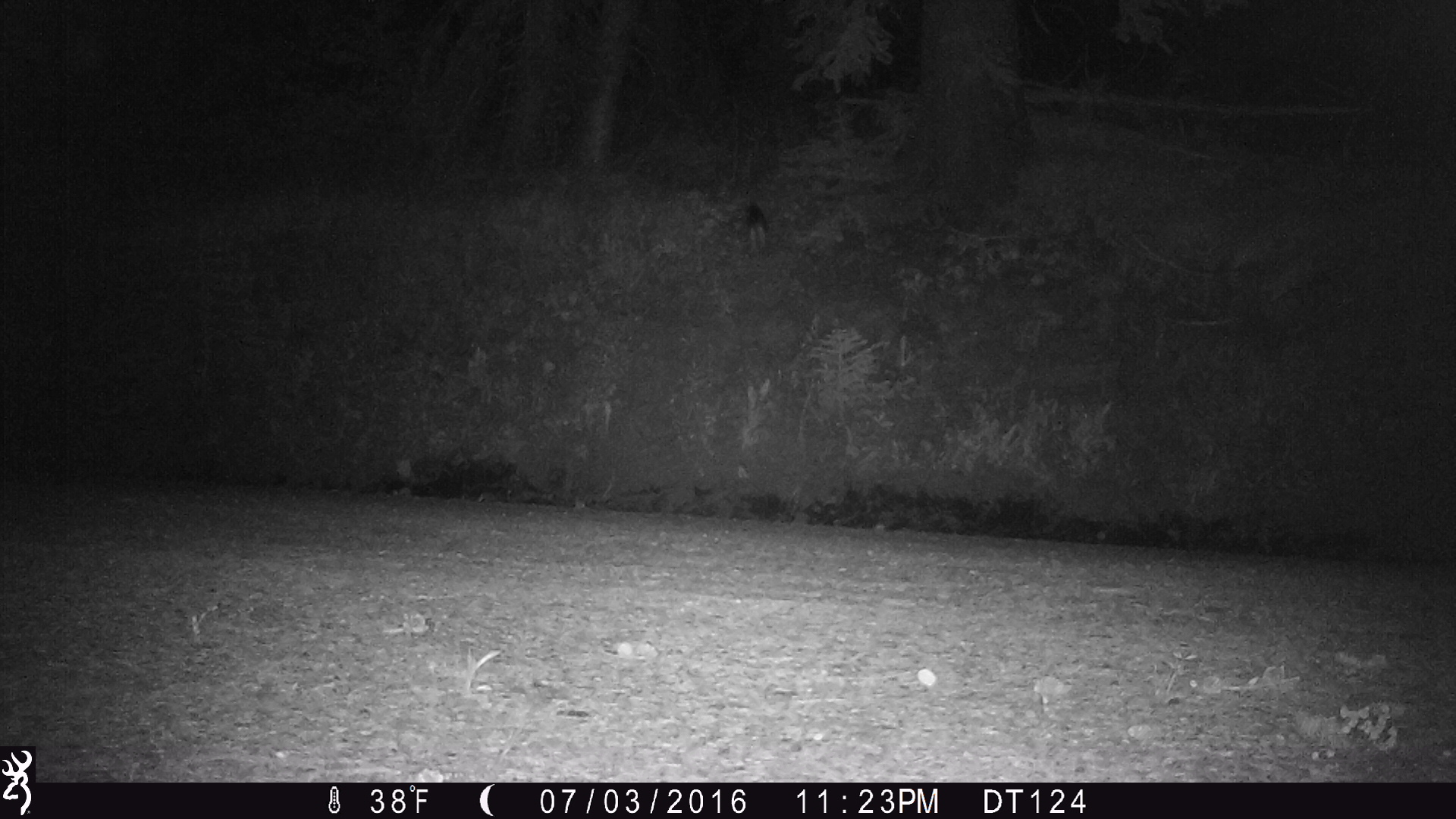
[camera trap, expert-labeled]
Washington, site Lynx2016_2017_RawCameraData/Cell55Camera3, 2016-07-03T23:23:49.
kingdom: Animalia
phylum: Chordata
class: Mammalia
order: Lagomorpha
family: Leporidae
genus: Lepus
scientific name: Lepus americanus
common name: snowshoe hare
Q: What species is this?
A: Lepus americanus (snowshoe hare).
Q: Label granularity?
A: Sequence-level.